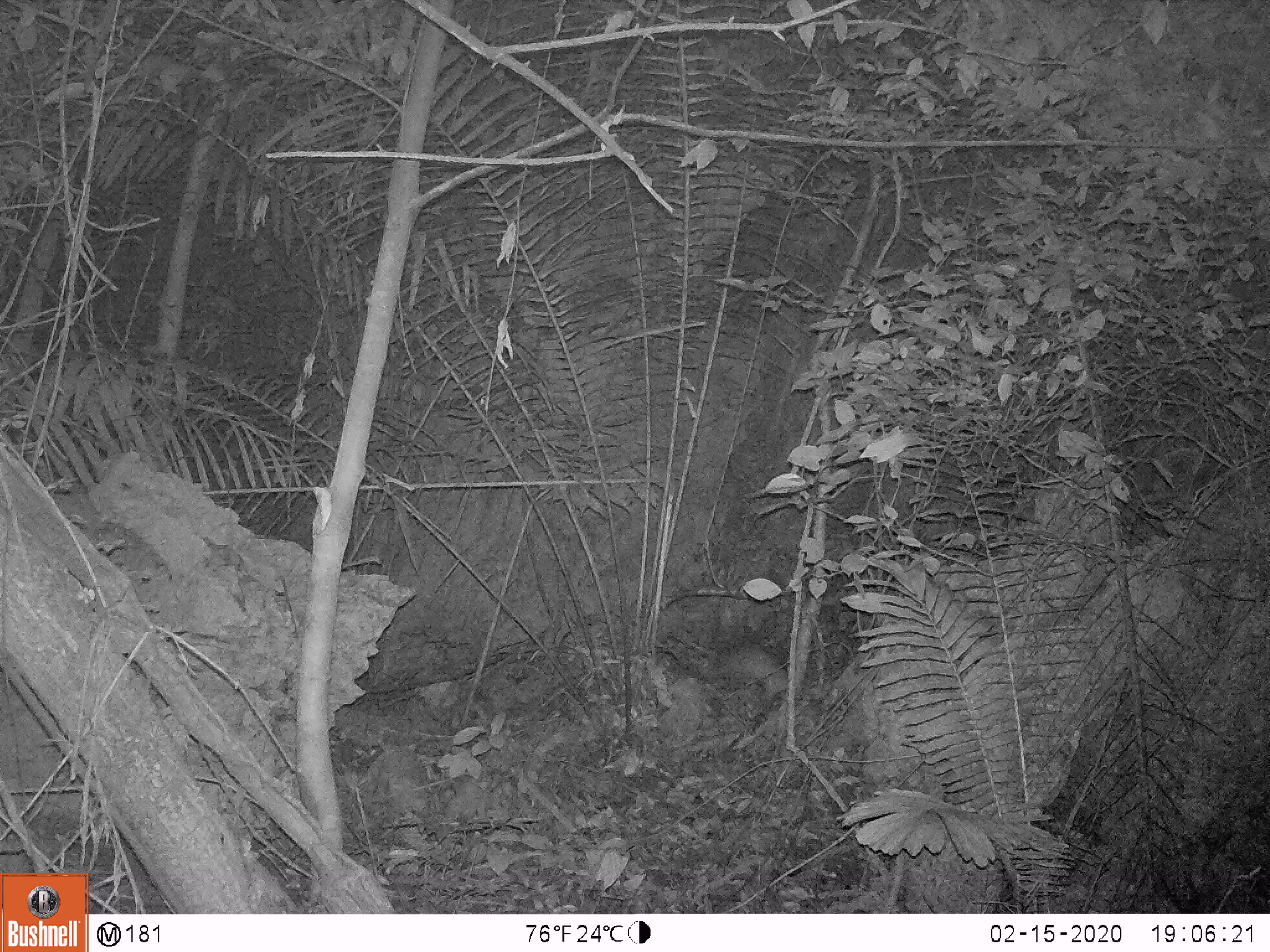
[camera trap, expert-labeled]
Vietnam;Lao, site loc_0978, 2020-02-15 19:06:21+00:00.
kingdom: Animalia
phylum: Chordata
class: Mammalia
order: Rodentia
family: Hystricidae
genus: Atherurus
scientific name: Atherurus macrourus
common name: asiatic brush-tailed porcupine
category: asiatic brush tailed porcupine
Asiatic brush tailed porcupine (asiatic brush-tailed porcupine) (Atherurus macrourus). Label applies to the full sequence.